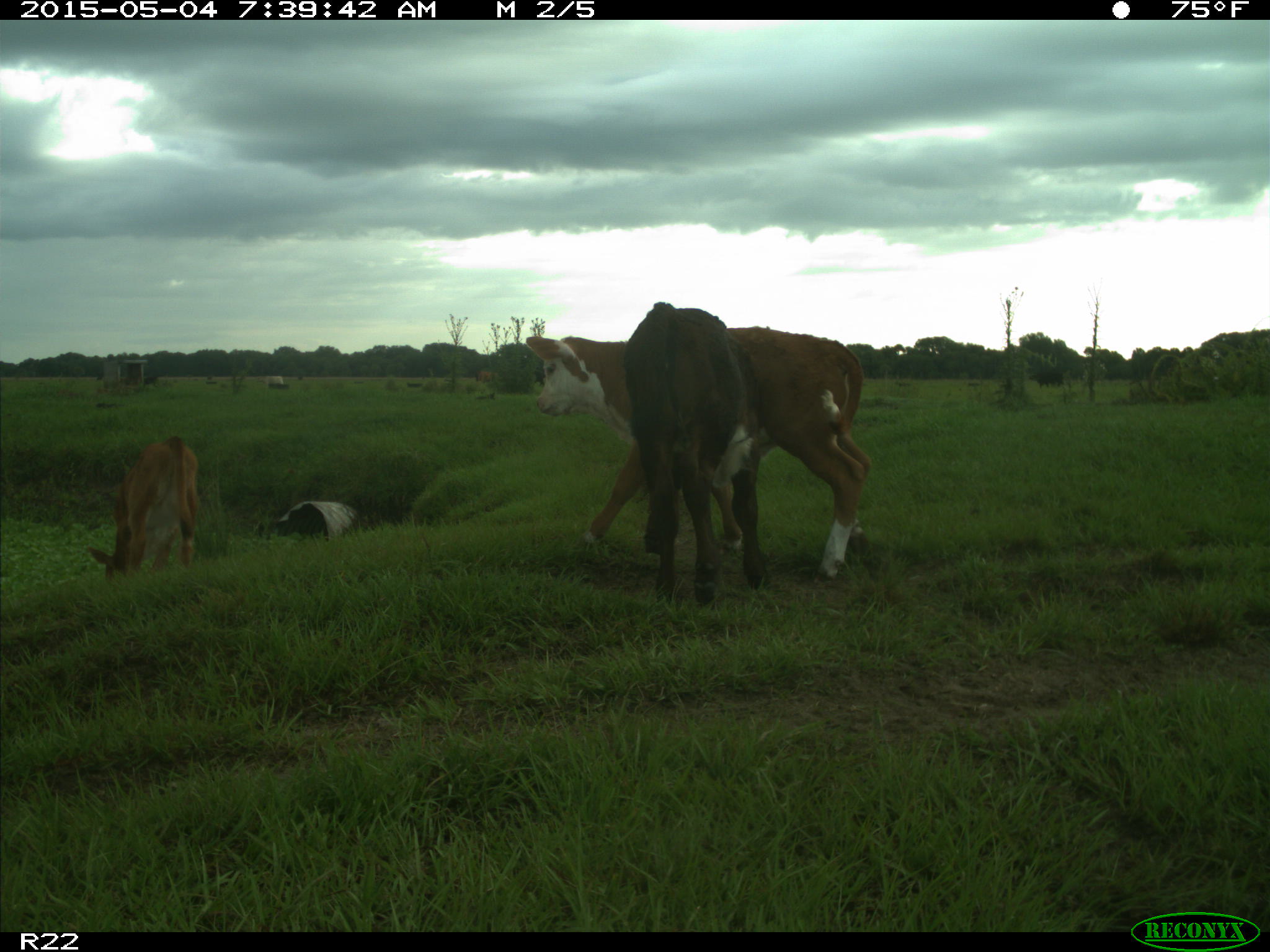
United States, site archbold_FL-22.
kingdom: Animalia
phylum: Chordata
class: Mammalia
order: Artiodactyla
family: Bovidae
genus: Bos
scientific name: Bos taurus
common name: domestic cow